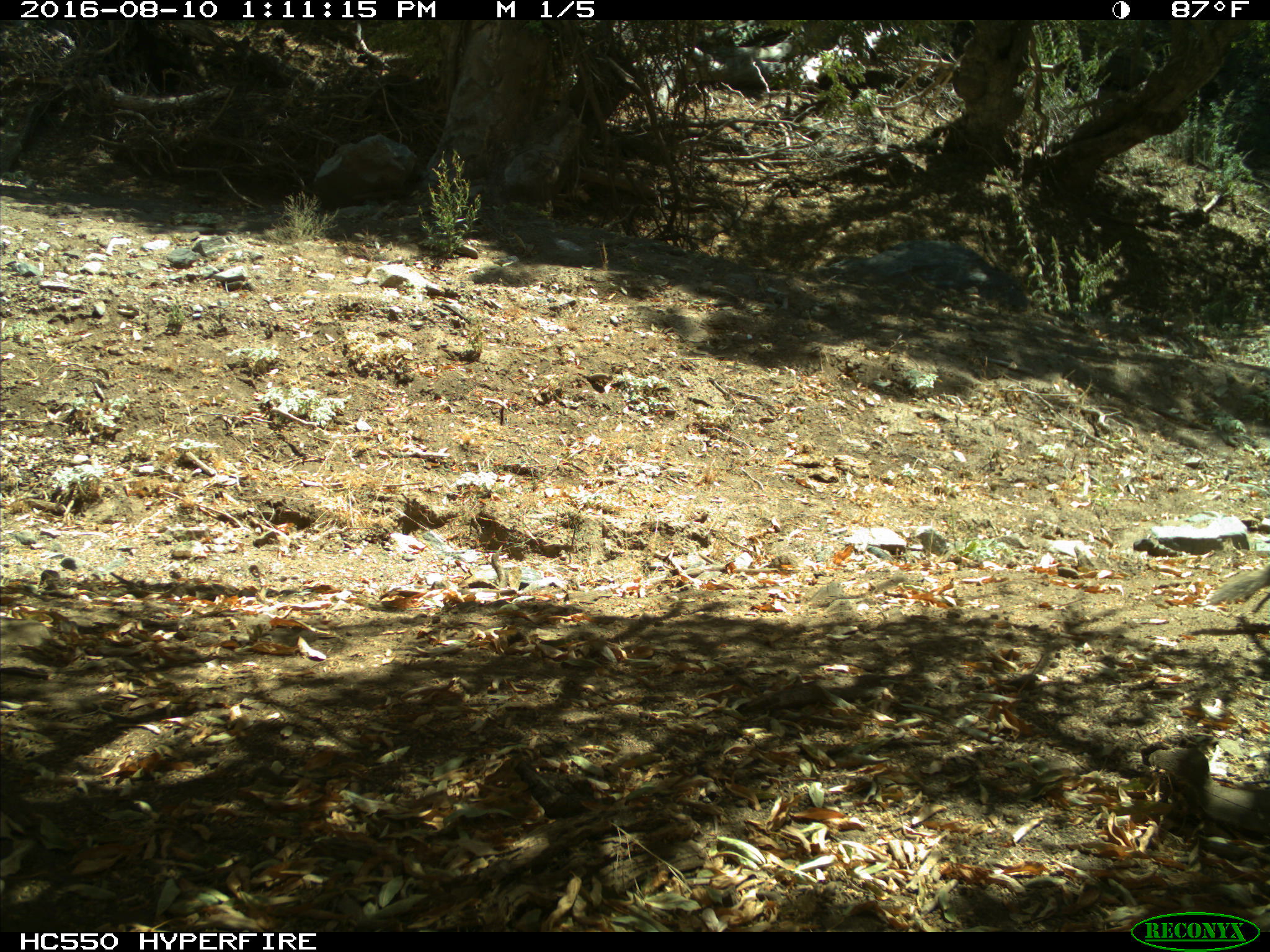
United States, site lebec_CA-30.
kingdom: Animalia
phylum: Chordata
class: Mammalia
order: Rodentia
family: Sciuridae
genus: Sciurus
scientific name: Sciurus carolinensis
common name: eastern gray squirrel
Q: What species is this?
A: Sciurus carolinensis (eastern gray squirrel).